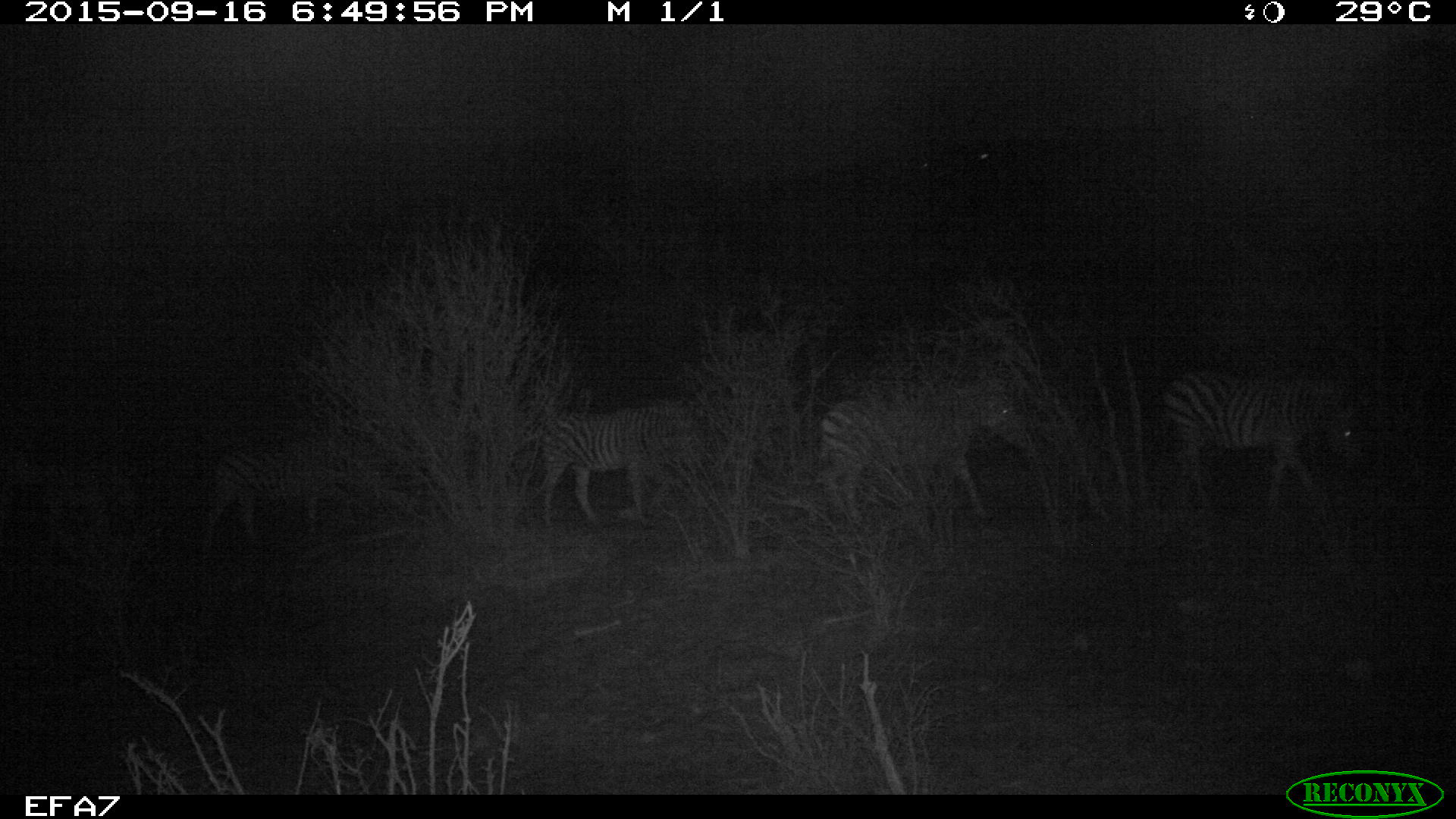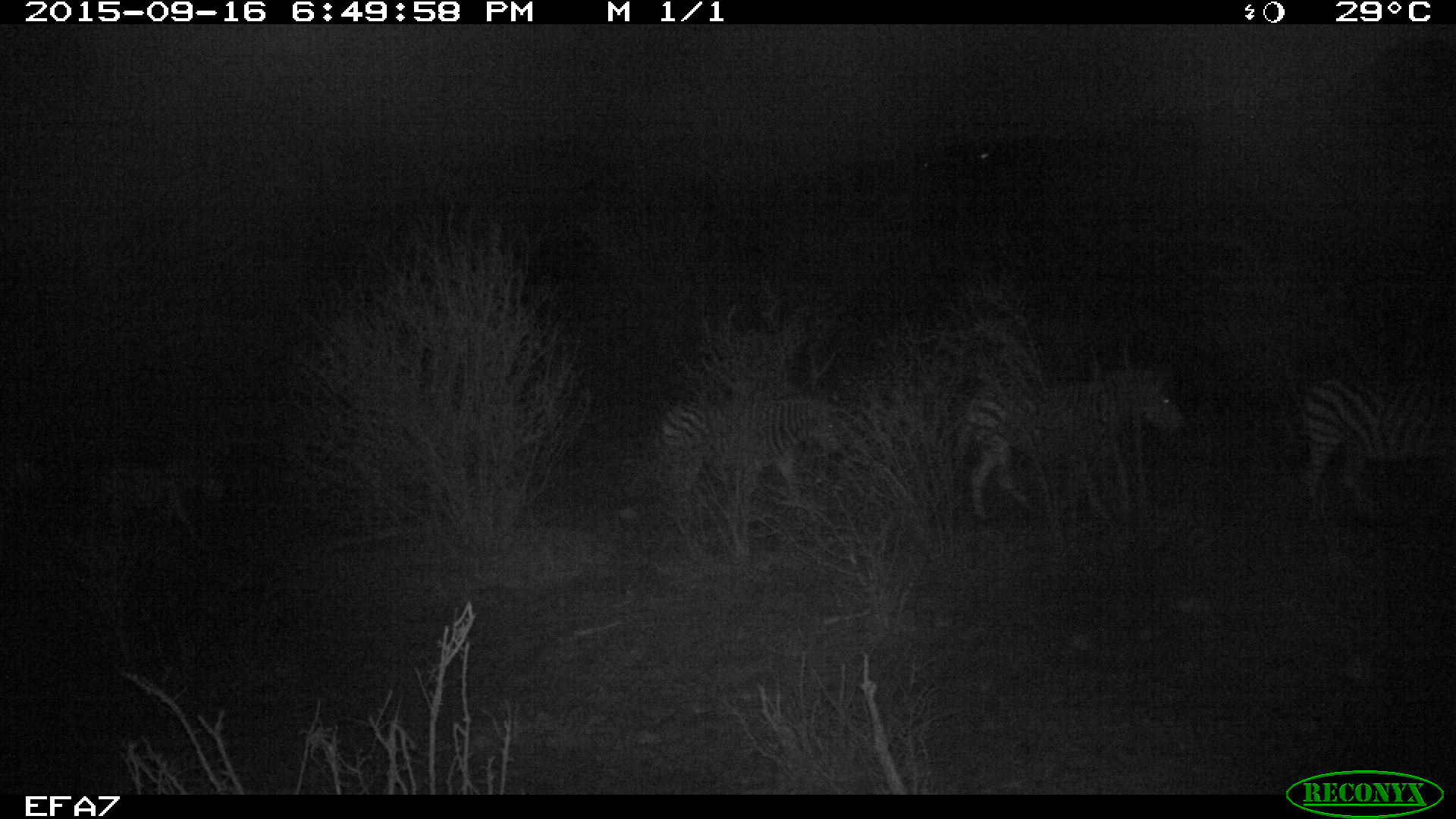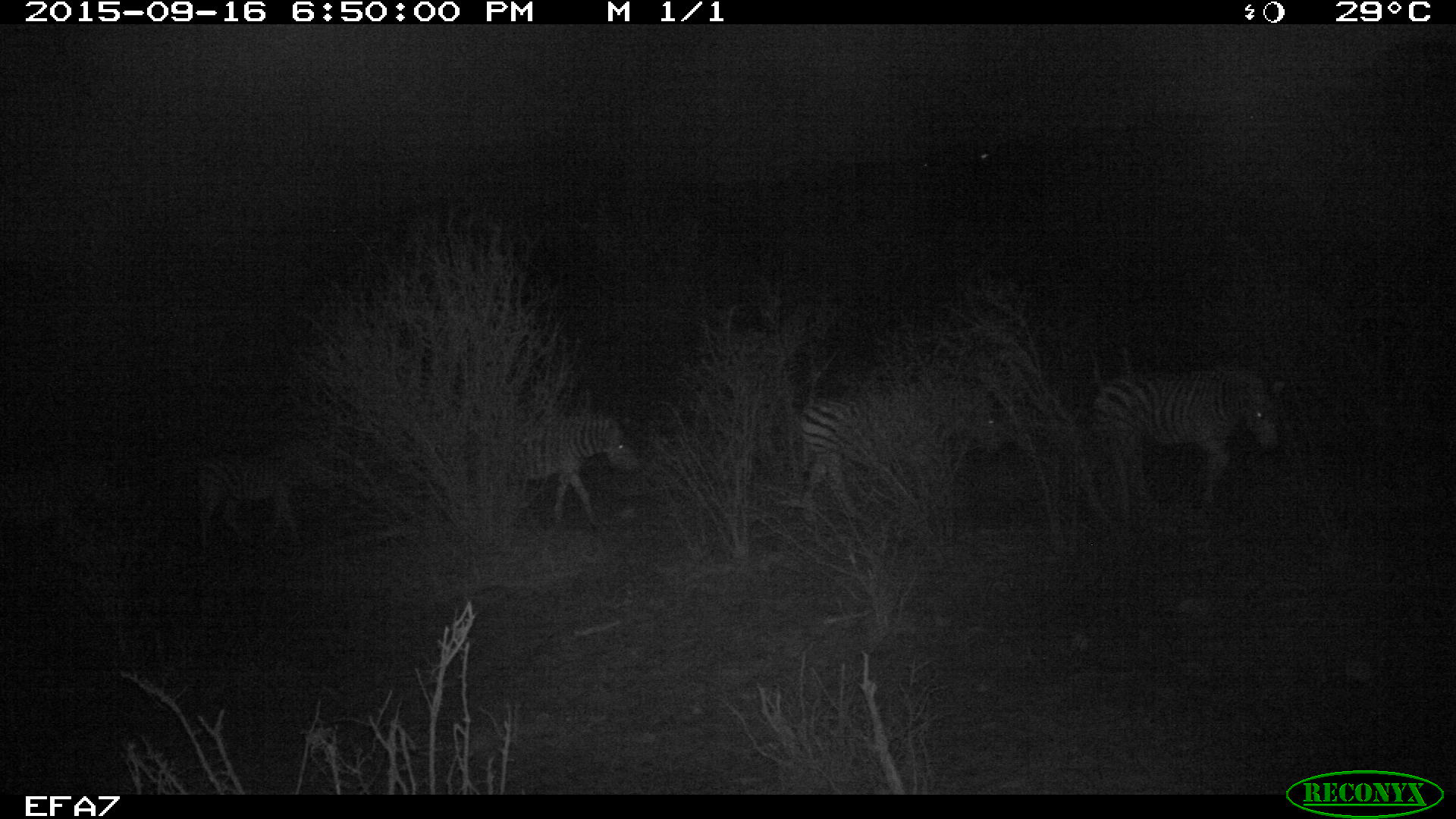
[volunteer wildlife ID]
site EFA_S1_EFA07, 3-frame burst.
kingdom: Animalia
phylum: Chordata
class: Mammalia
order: Perissodactyla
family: Equidae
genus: Equus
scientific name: Equus quagga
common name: plains zebra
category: zebraplains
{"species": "zebraplains (plains zebra) (Equus quagga)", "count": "5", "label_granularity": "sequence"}